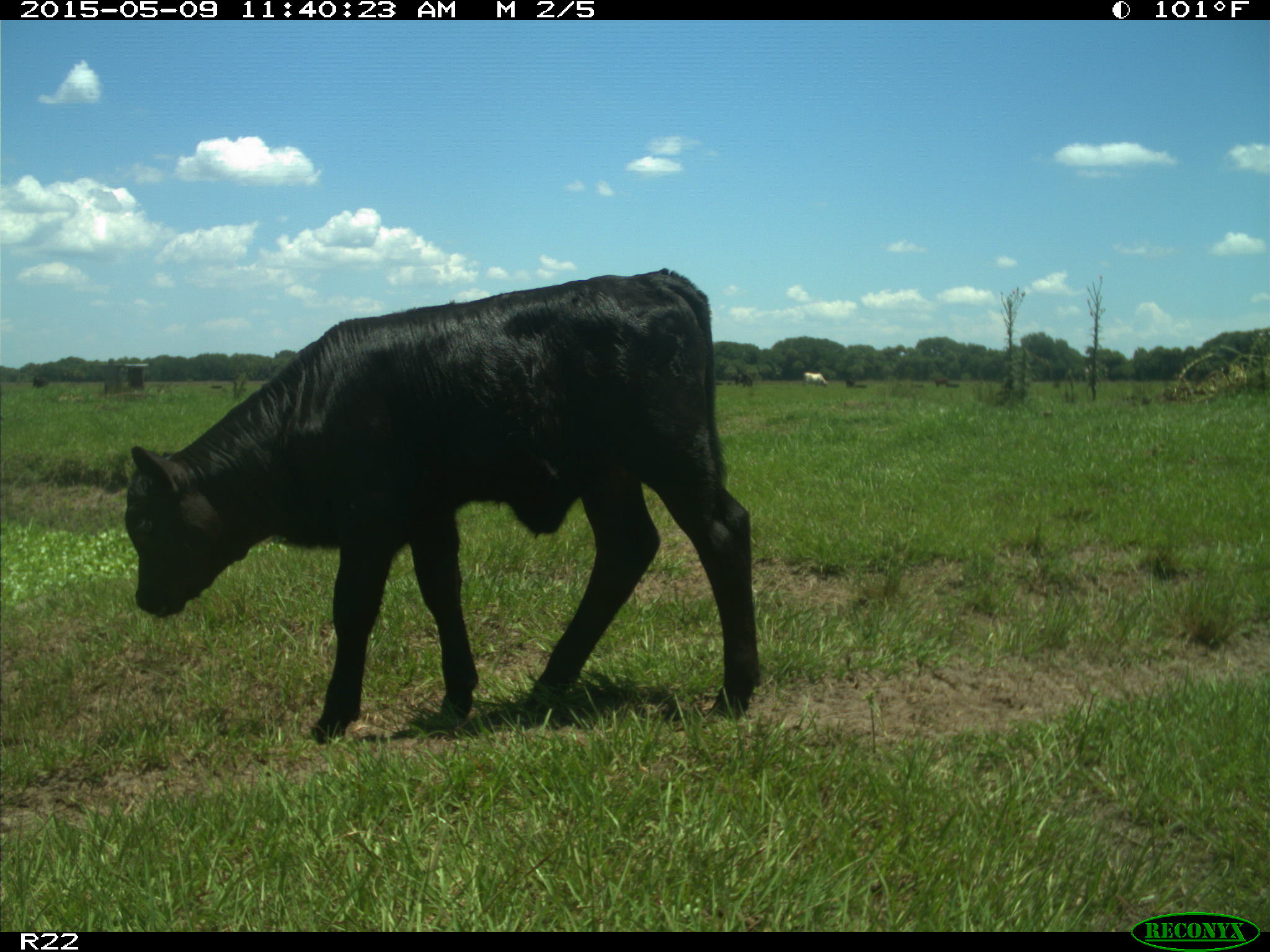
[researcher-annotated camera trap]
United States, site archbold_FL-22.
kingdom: Animalia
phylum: Chordata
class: Mammalia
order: Artiodactyla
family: Bovidae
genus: Bos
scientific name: Bos taurus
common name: domestic cow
Bos taurus (domestic cow).